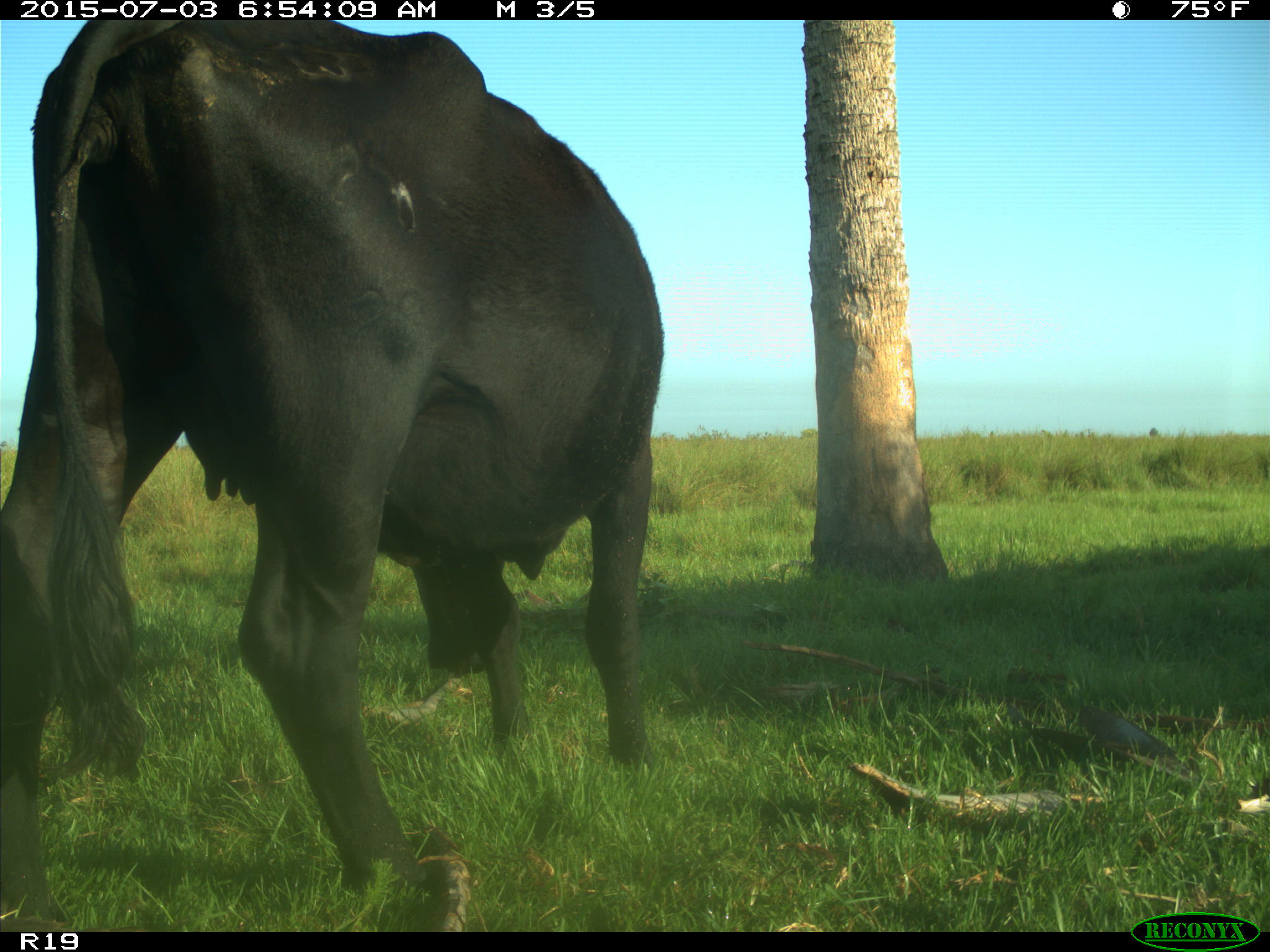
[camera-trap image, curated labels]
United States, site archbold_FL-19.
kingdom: Animalia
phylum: Chordata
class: Mammalia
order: Artiodactyla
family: Bovidae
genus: Bos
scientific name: Bos taurus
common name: domestic cow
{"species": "Bos taurus (domestic cow)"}